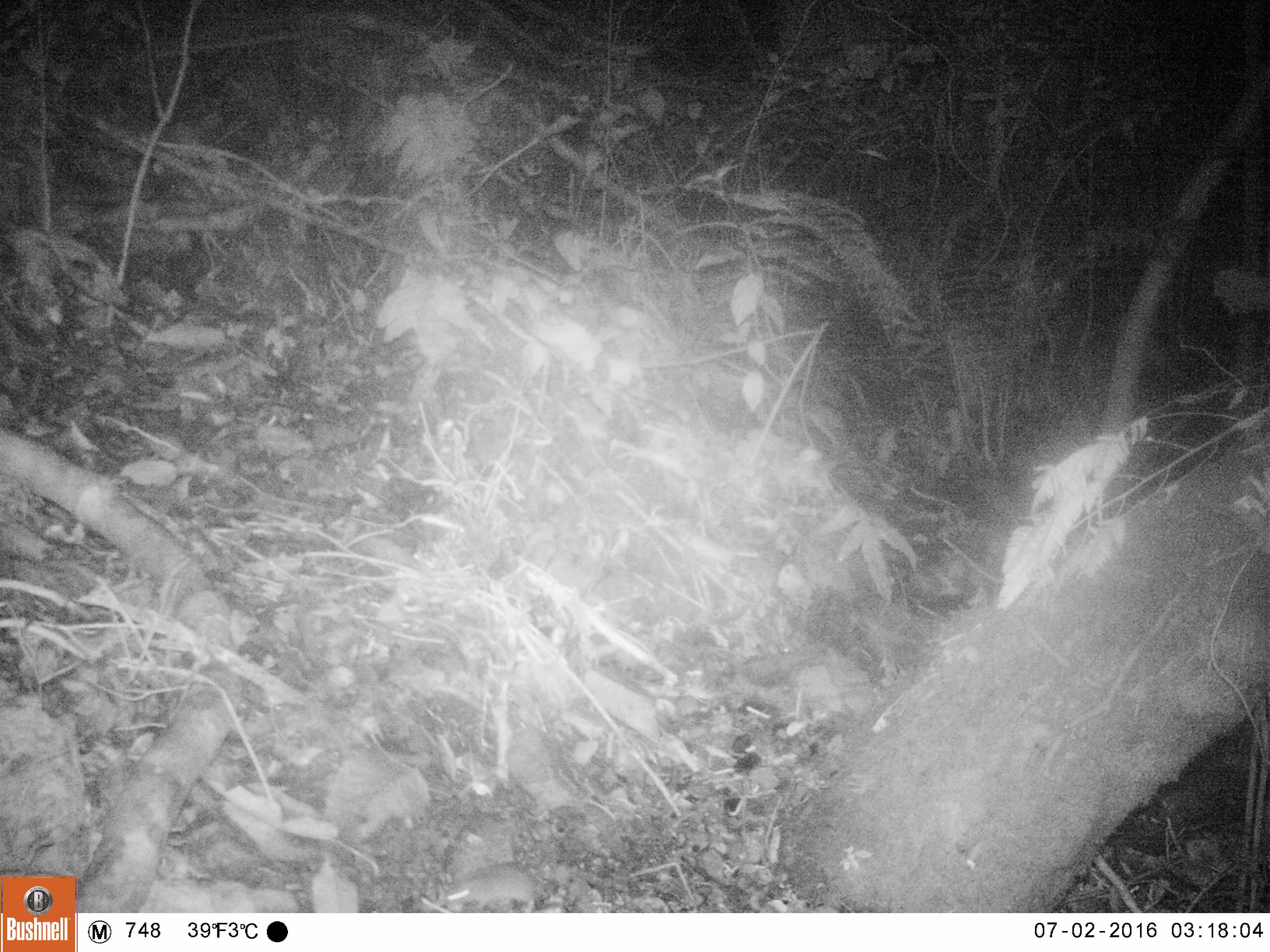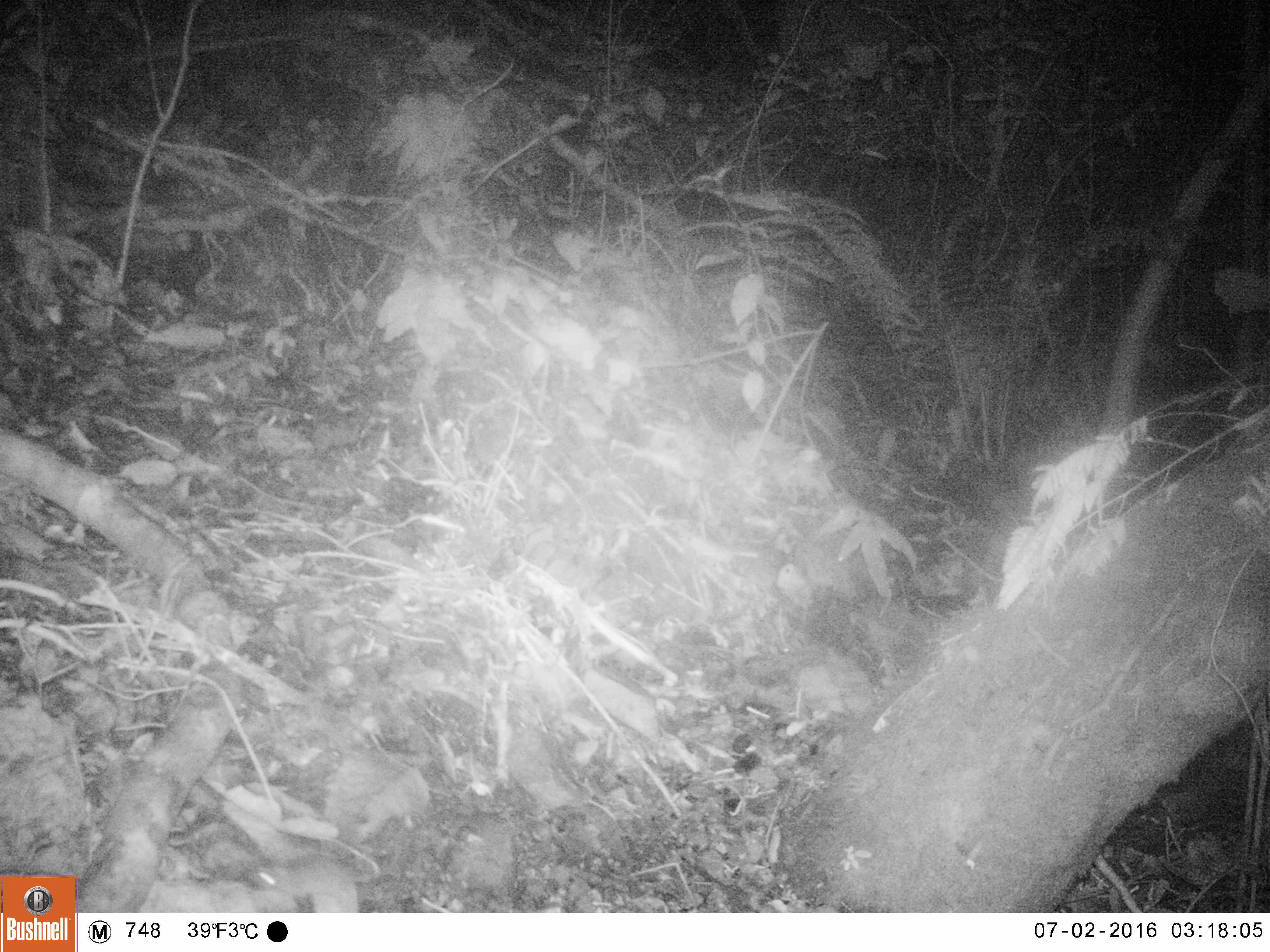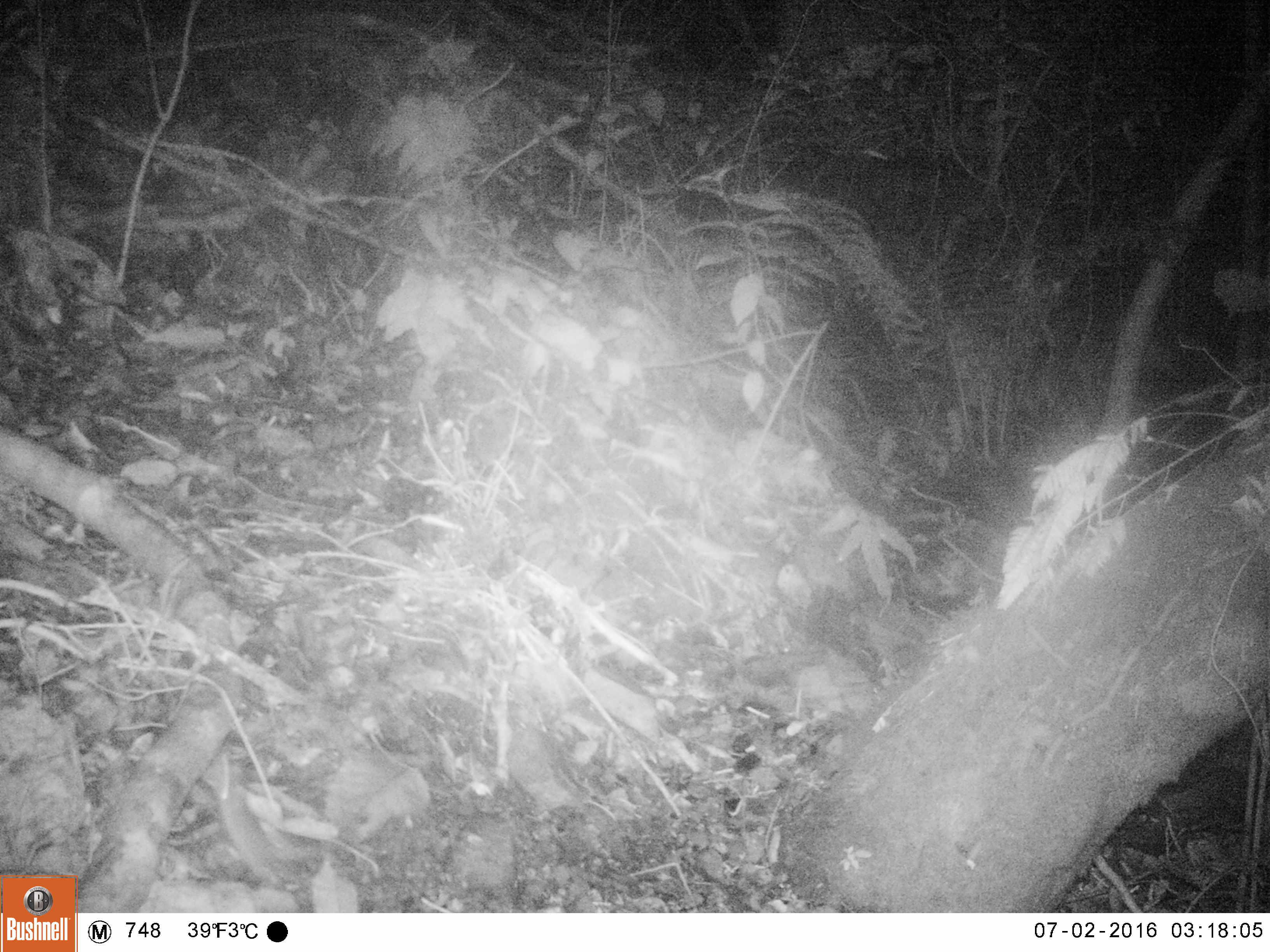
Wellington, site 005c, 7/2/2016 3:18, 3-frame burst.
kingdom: Animalia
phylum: Chordata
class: Mammalia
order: Rodentia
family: Muridae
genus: Mus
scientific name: Mus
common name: mouse